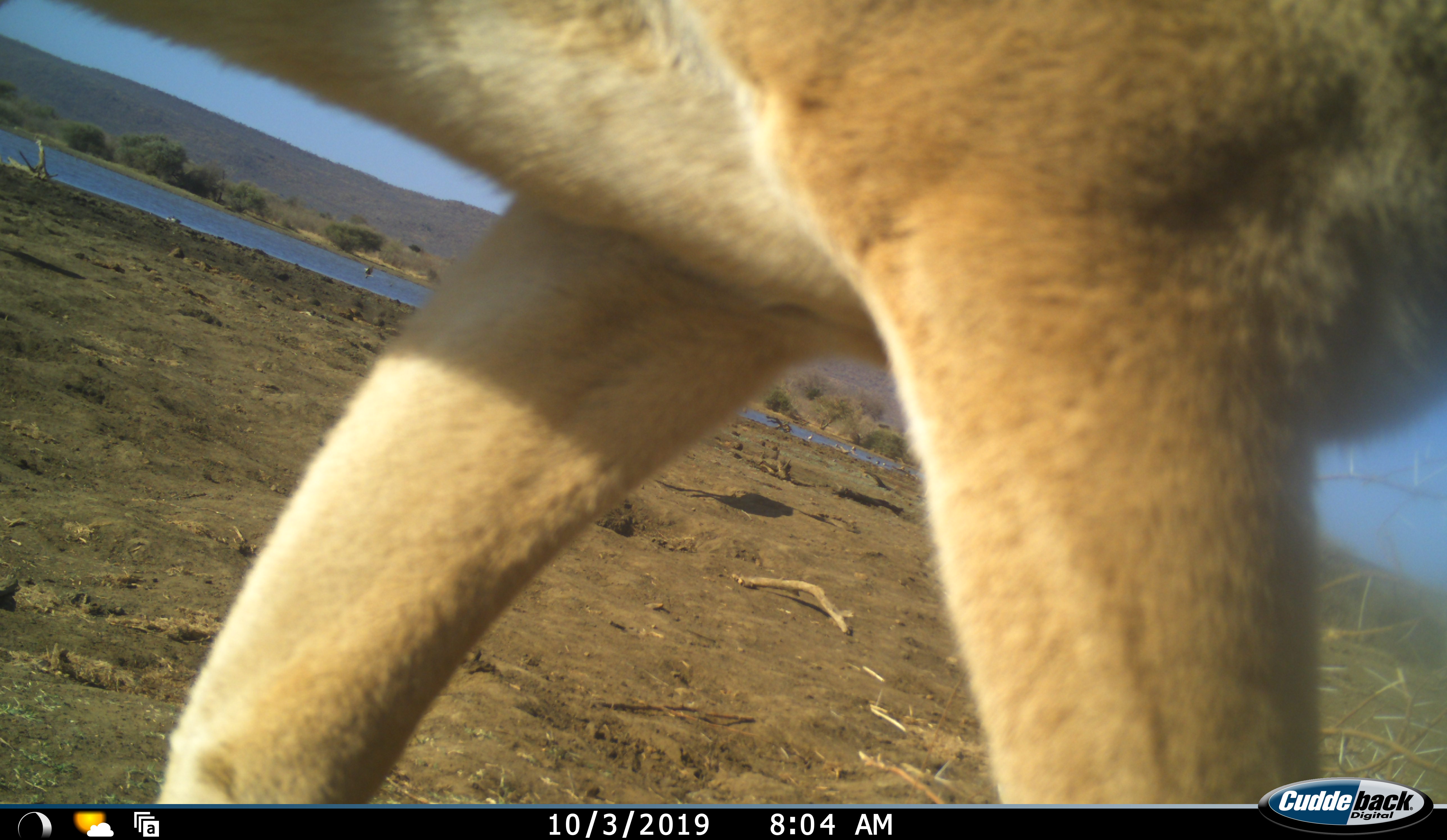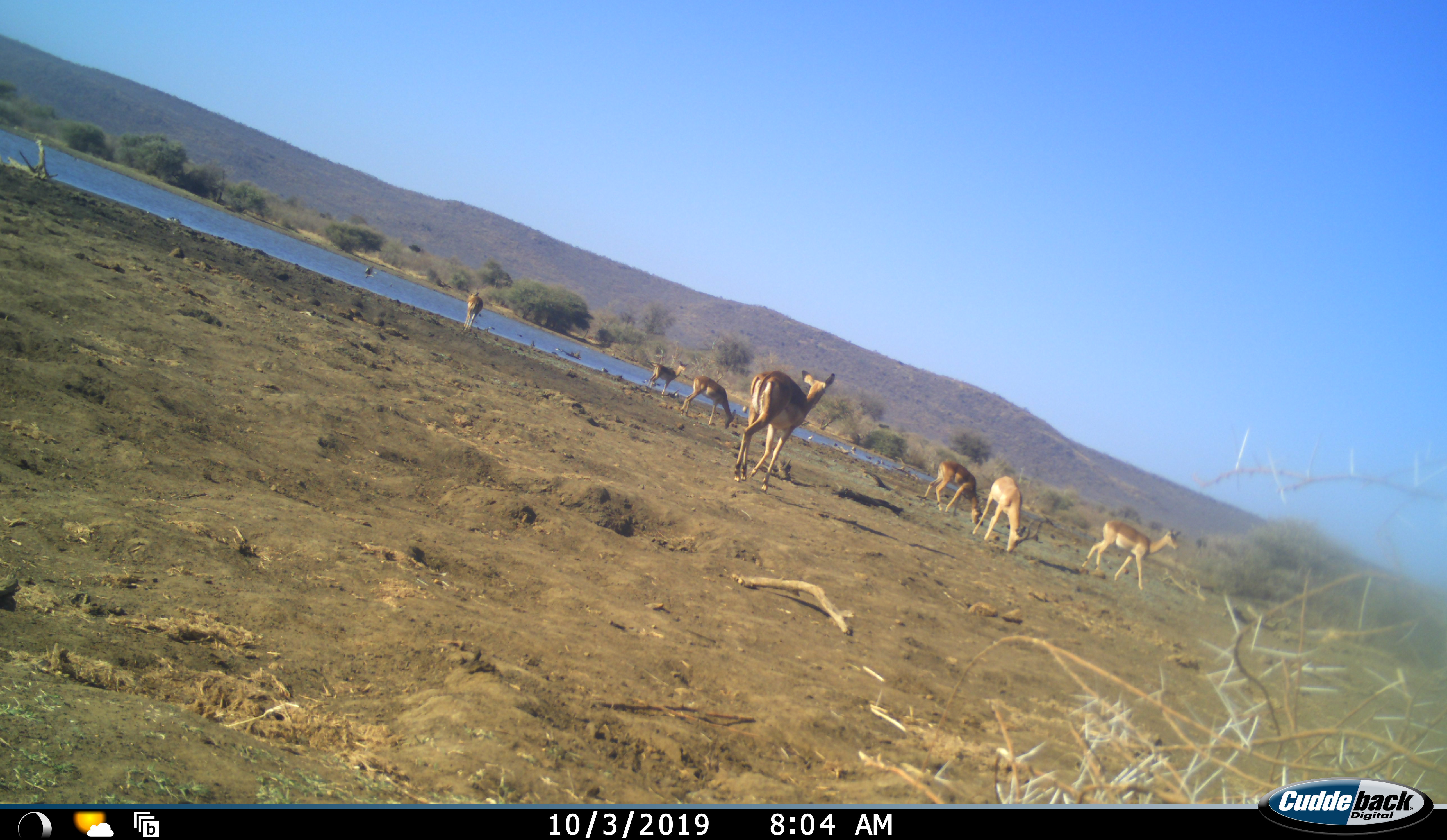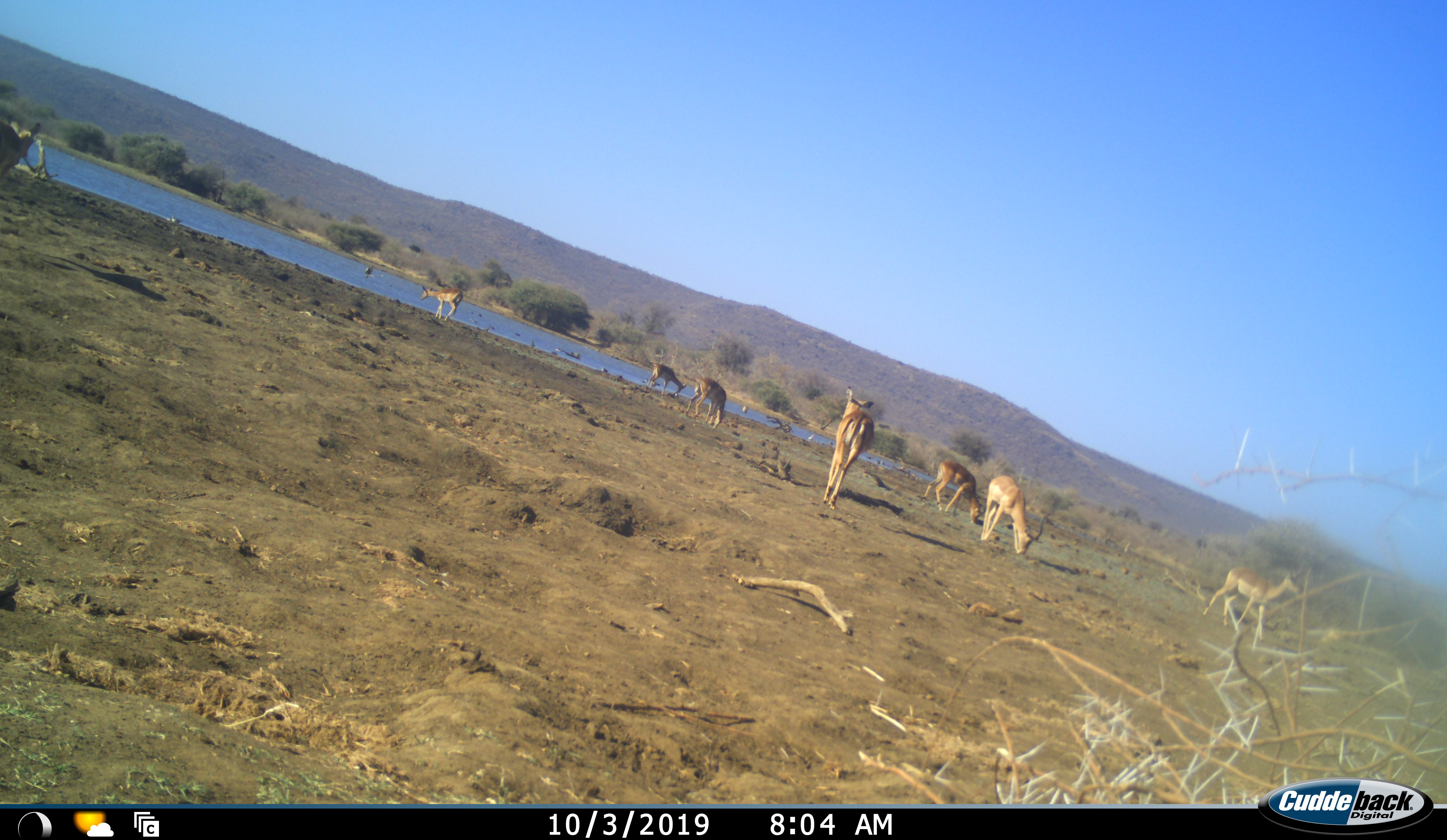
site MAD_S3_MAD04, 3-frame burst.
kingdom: Animalia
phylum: Chordata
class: Mammalia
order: Artiodactyla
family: Bovidae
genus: Aepyceros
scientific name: Aepyceros melampus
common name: impala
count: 8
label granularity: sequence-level